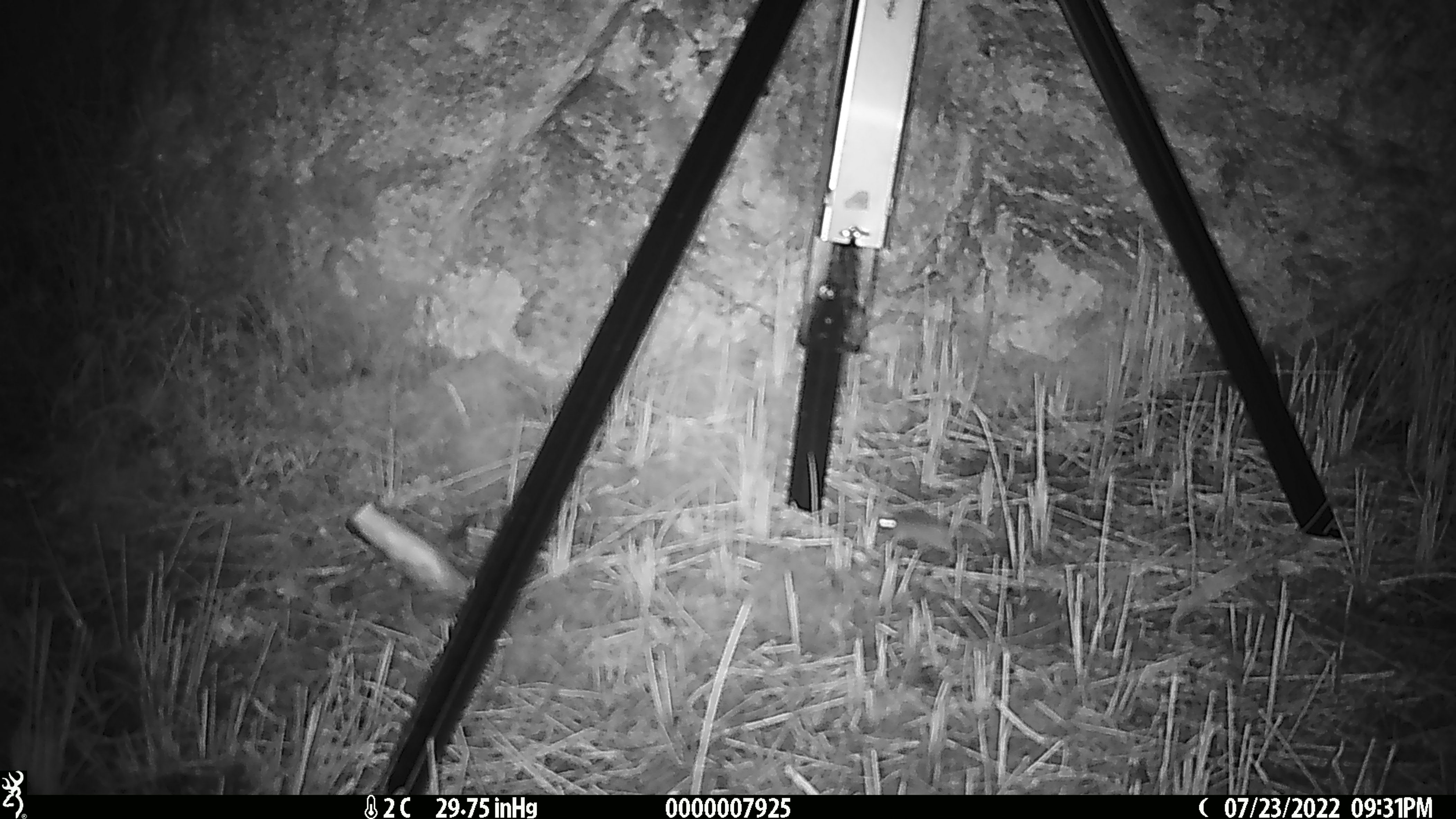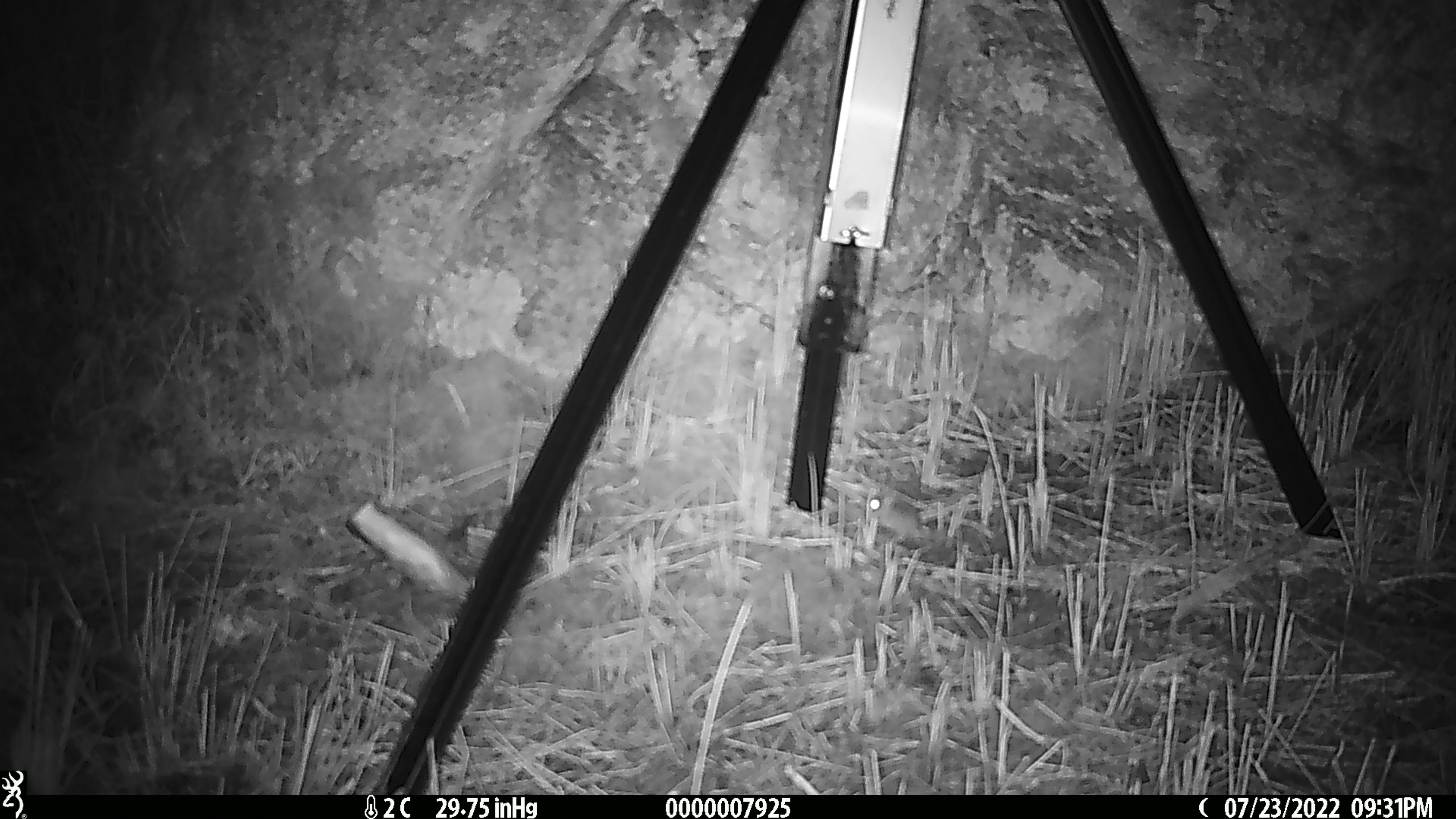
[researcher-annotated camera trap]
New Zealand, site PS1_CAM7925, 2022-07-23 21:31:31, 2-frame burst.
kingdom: Animalia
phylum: Chordata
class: Mammalia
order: Rodentia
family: Muridae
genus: Mus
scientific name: Mus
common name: mouse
Mouse (Mus).